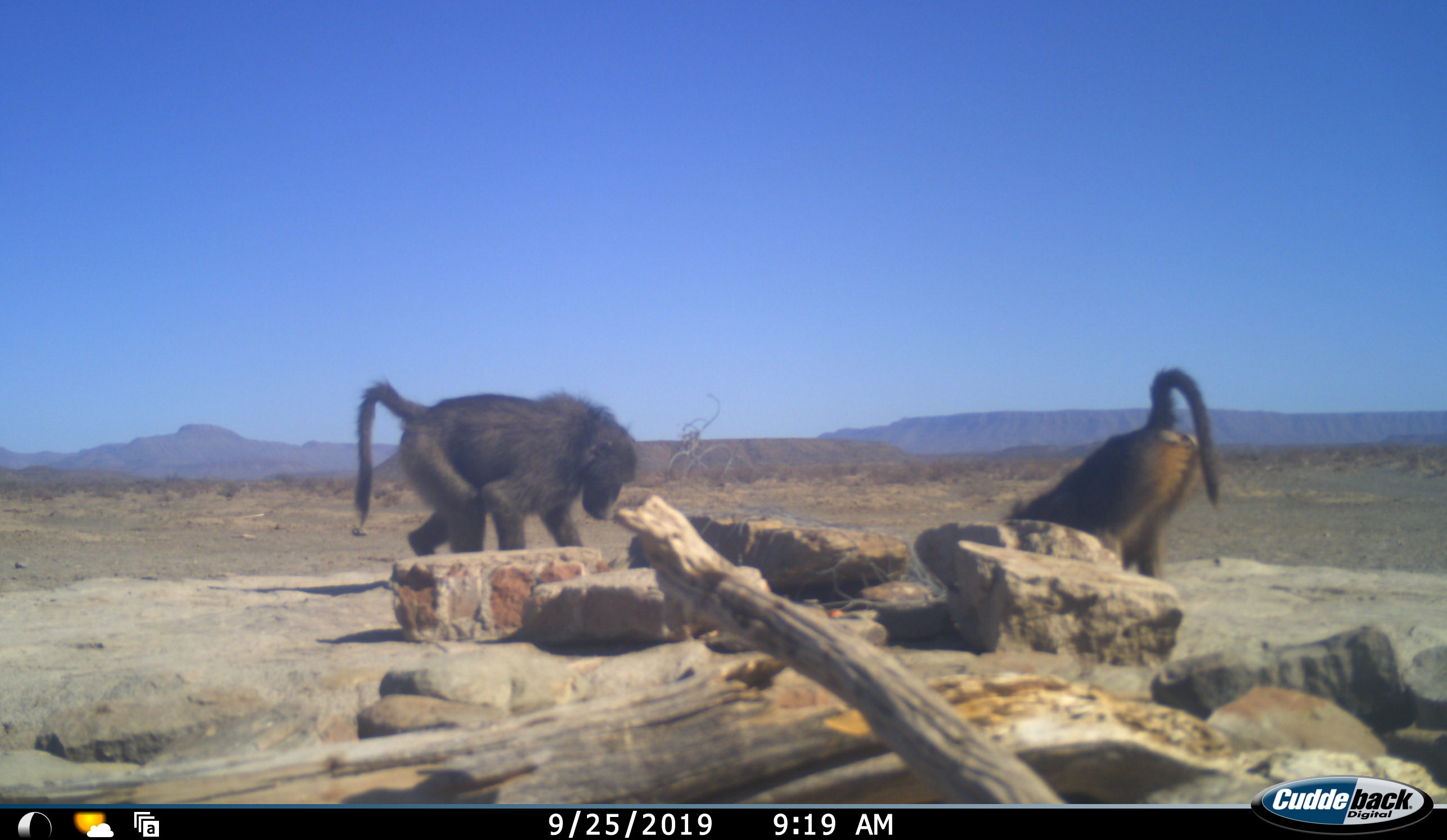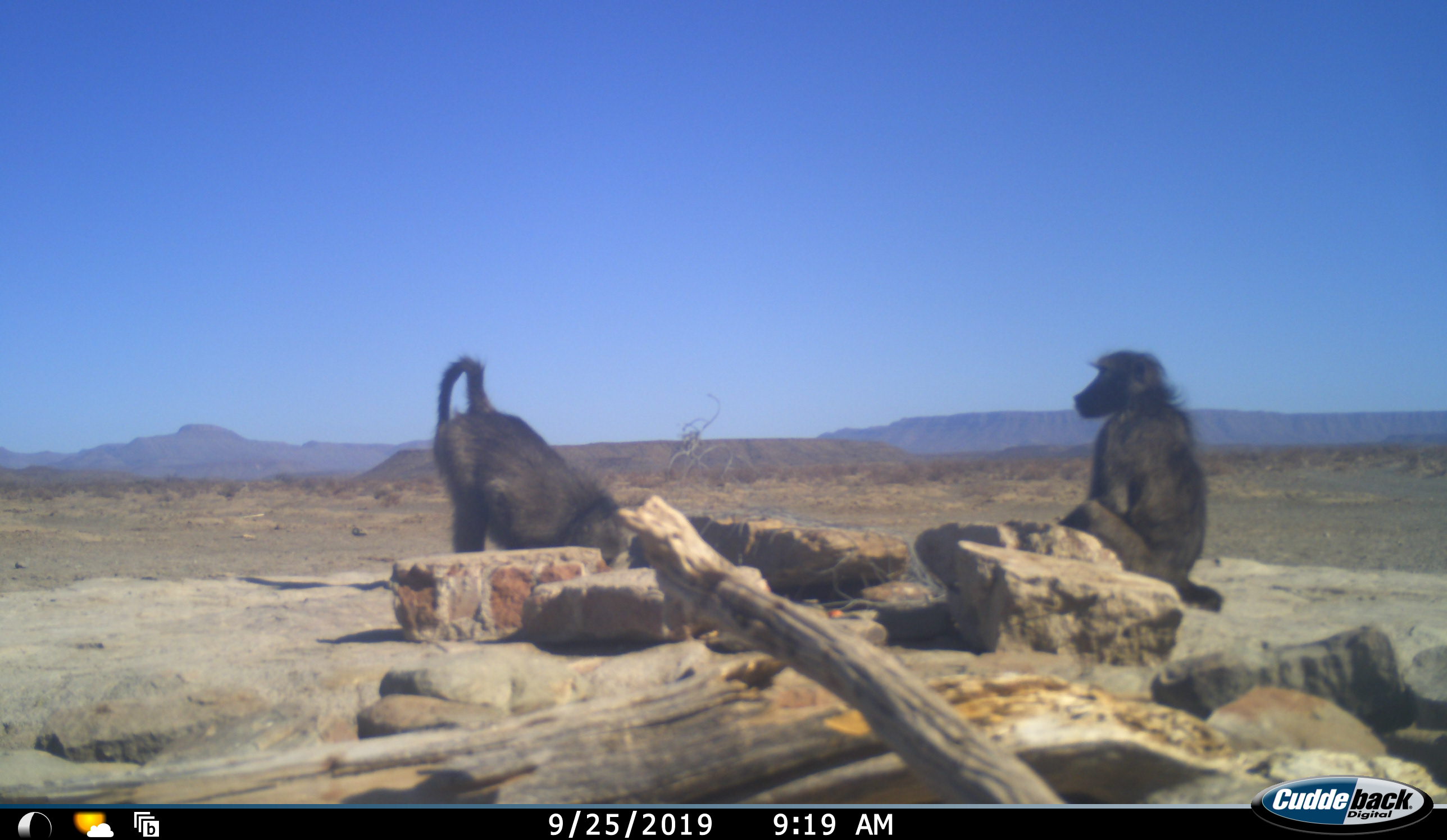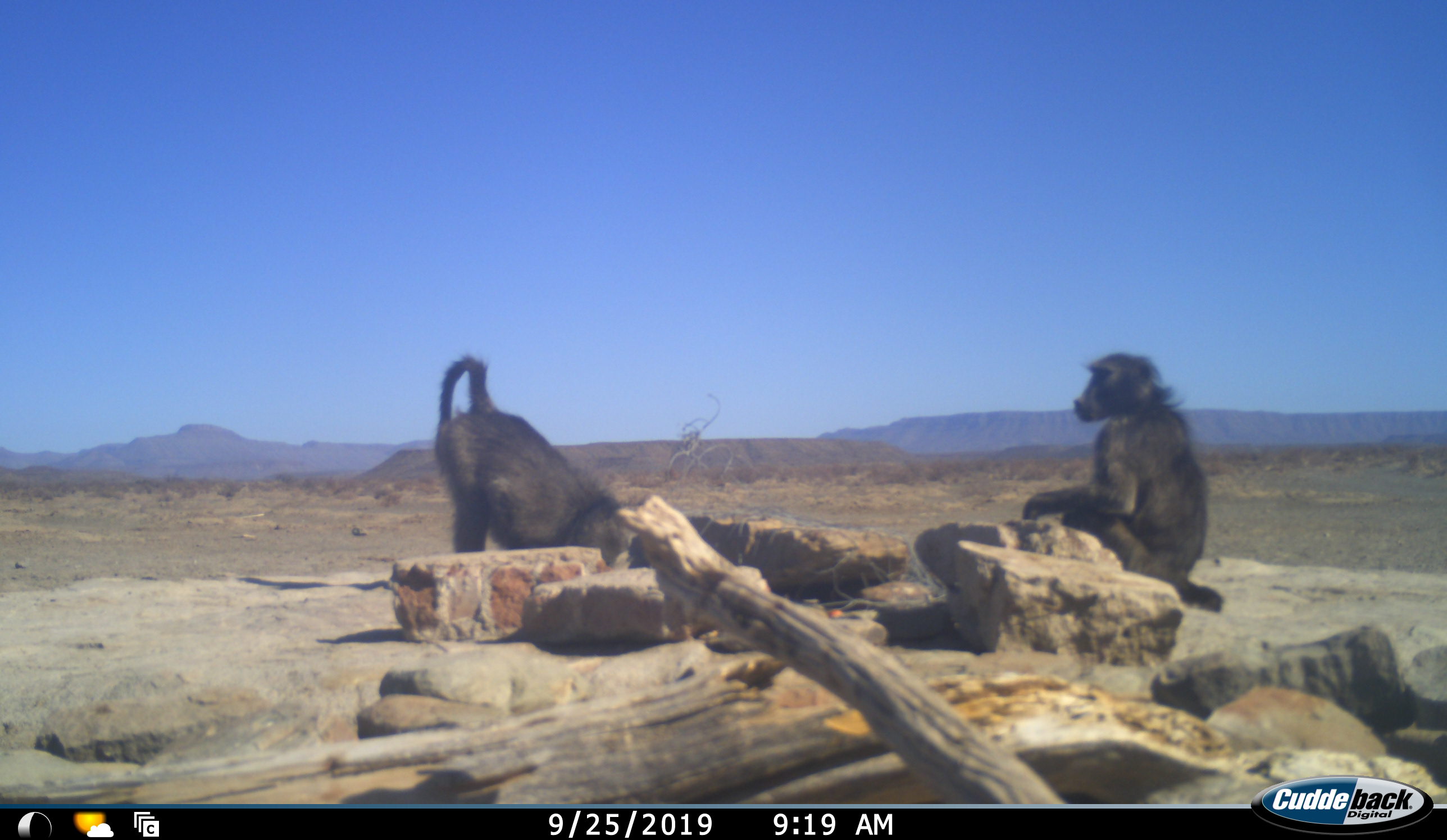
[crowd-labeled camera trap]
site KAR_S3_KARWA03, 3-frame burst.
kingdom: Animalia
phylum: Chordata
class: Mammalia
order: Primates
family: Cercopithecidae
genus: Papio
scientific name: Papio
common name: baboon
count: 2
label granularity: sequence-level